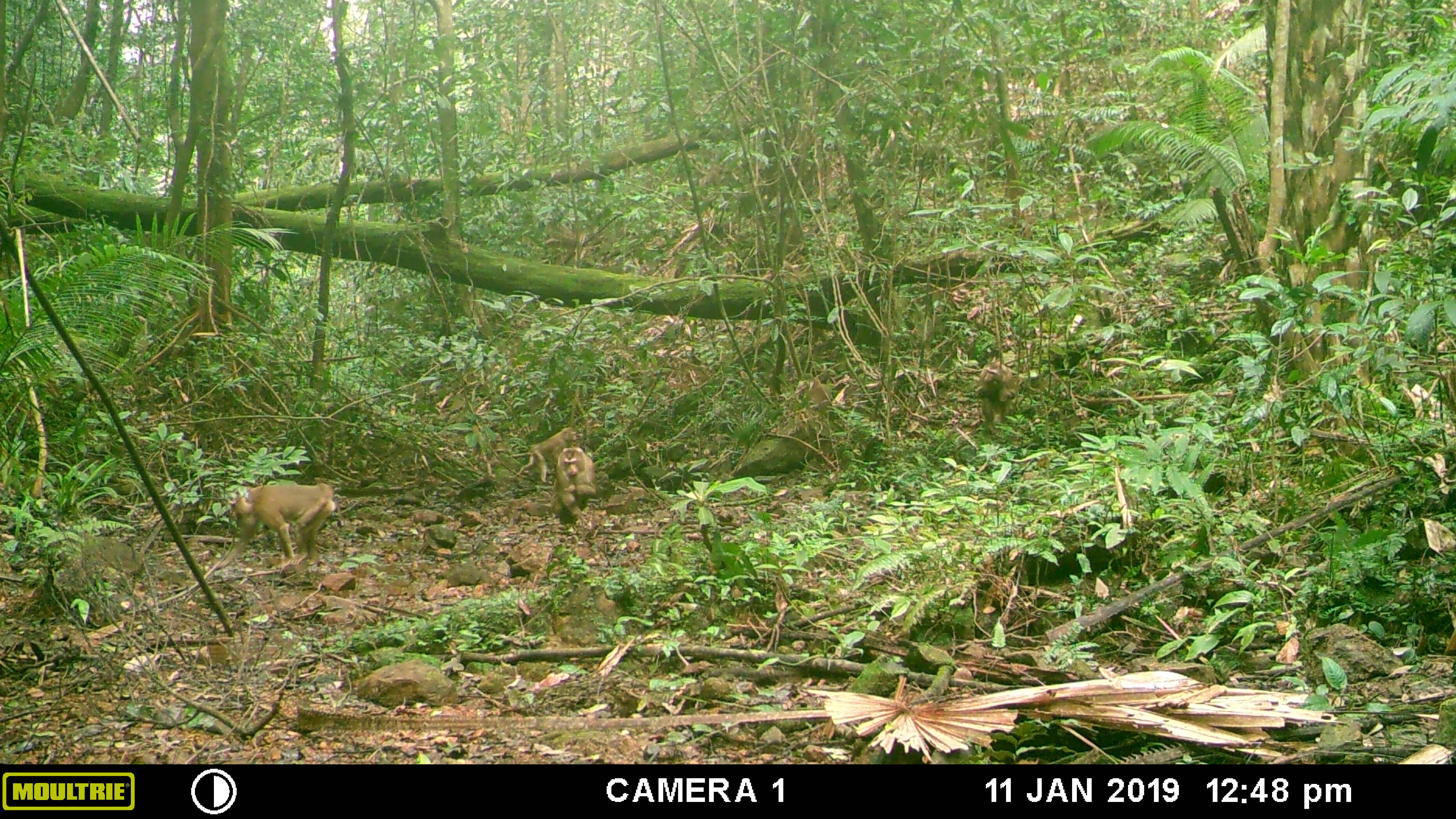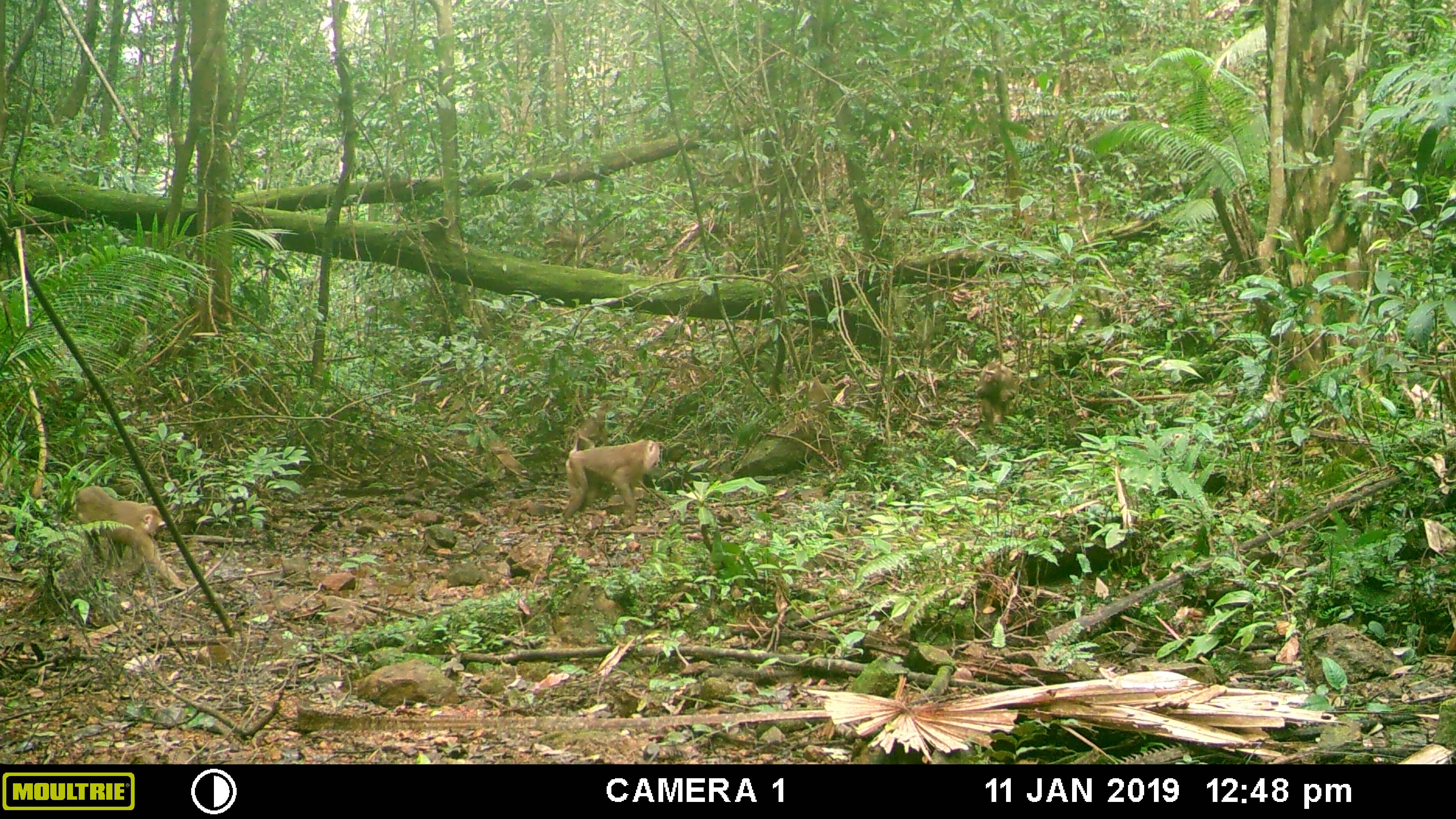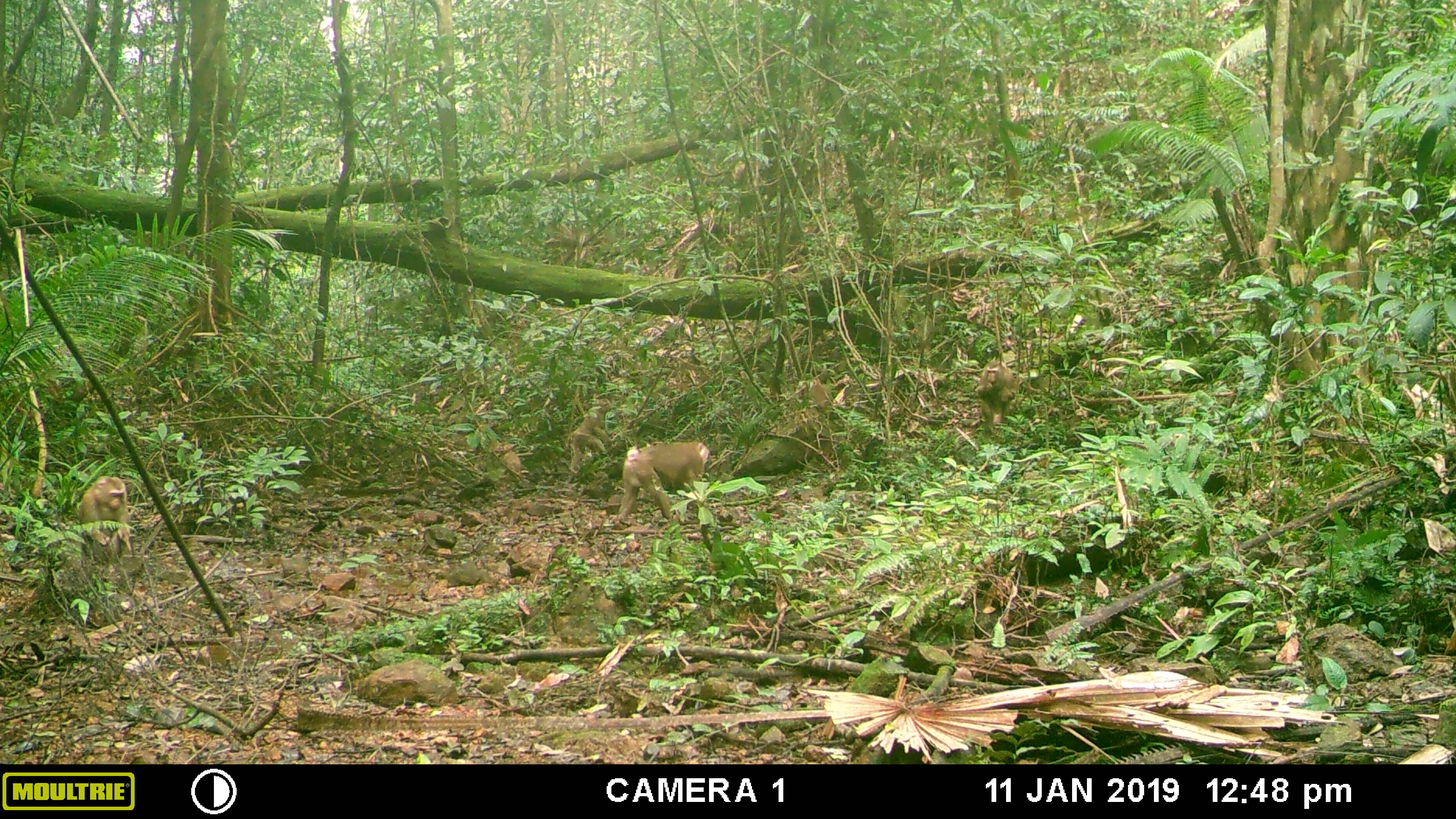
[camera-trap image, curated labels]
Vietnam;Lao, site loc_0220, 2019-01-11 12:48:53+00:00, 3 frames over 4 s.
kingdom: Animalia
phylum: Chordata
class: Mammalia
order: Primates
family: Cercopithecidae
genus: Macaca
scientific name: Macaca nemestrina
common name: pig-tailed macaque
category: pig tailed macaque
Pig tailed macaque (pig-tailed macaque) (Macaca nemestrina). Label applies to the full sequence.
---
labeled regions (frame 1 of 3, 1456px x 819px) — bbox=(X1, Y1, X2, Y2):
pig tailed macaque: bbox=(216, 482, 336, 570); bbox=(550, 446, 596, 527); bbox=(516, 427, 577, 485); bbox=(974, 361, 1016, 435)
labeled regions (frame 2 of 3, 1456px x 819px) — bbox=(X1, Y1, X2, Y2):
pig tailed macaque: bbox=(75, 485, 191, 589); bbox=(562, 438, 660, 527); bbox=(974, 361, 1016, 435); bbox=(569, 399, 612, 454)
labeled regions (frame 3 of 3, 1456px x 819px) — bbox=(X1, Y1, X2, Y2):
pig tailed macaque: bbox=(617, 440, 709, 525); bbox=(77, 475, 132, 565); bbox=(568, 398, 614, 474); bbox=(975, 360, 1018, 434)